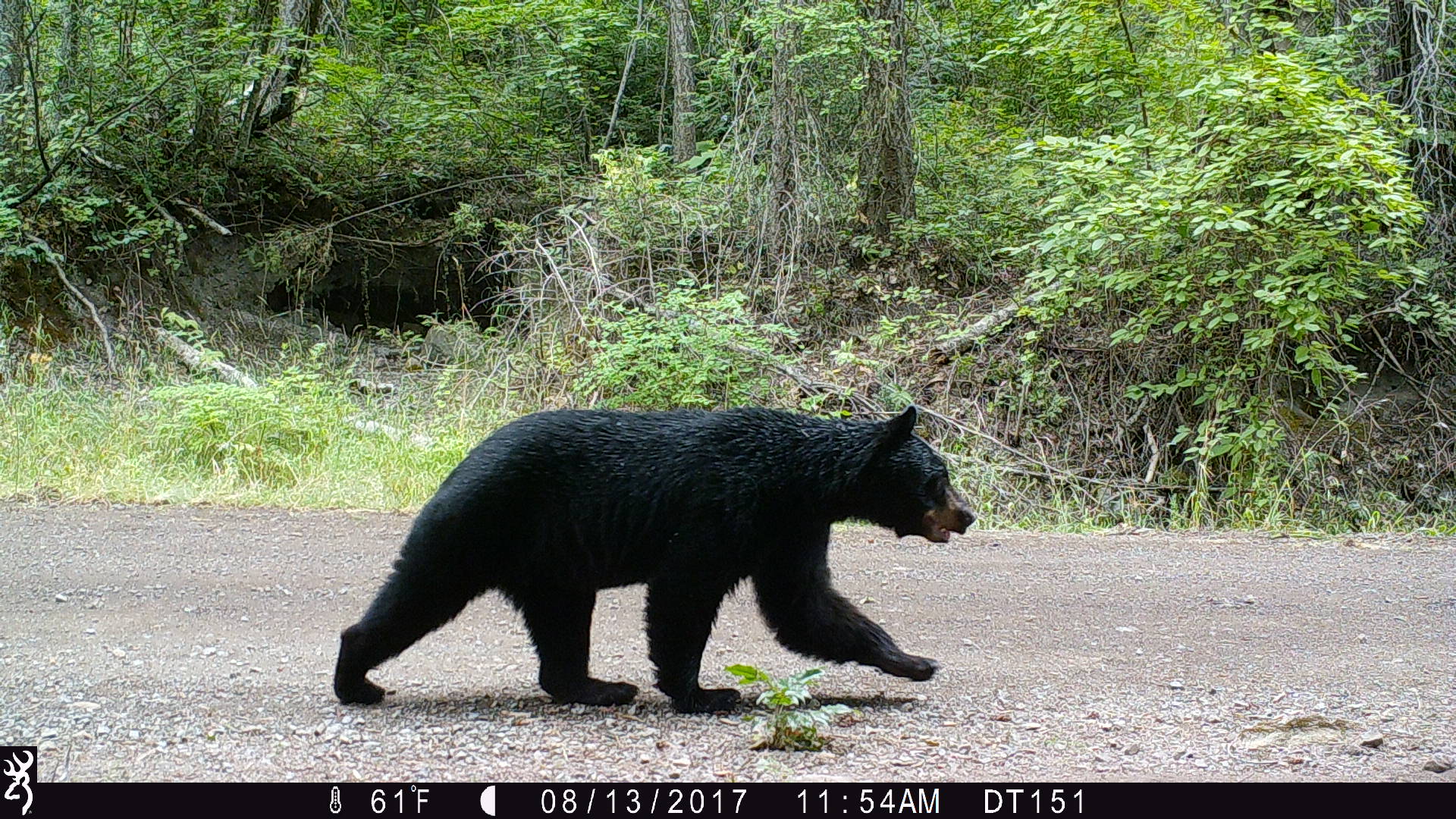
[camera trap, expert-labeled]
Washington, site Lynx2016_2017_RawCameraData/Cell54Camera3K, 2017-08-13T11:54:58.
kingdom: Animalia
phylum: Chordata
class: Mammalia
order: Carnivora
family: Ursidae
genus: Ursus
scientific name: Ursus americanus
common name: american black bear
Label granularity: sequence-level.